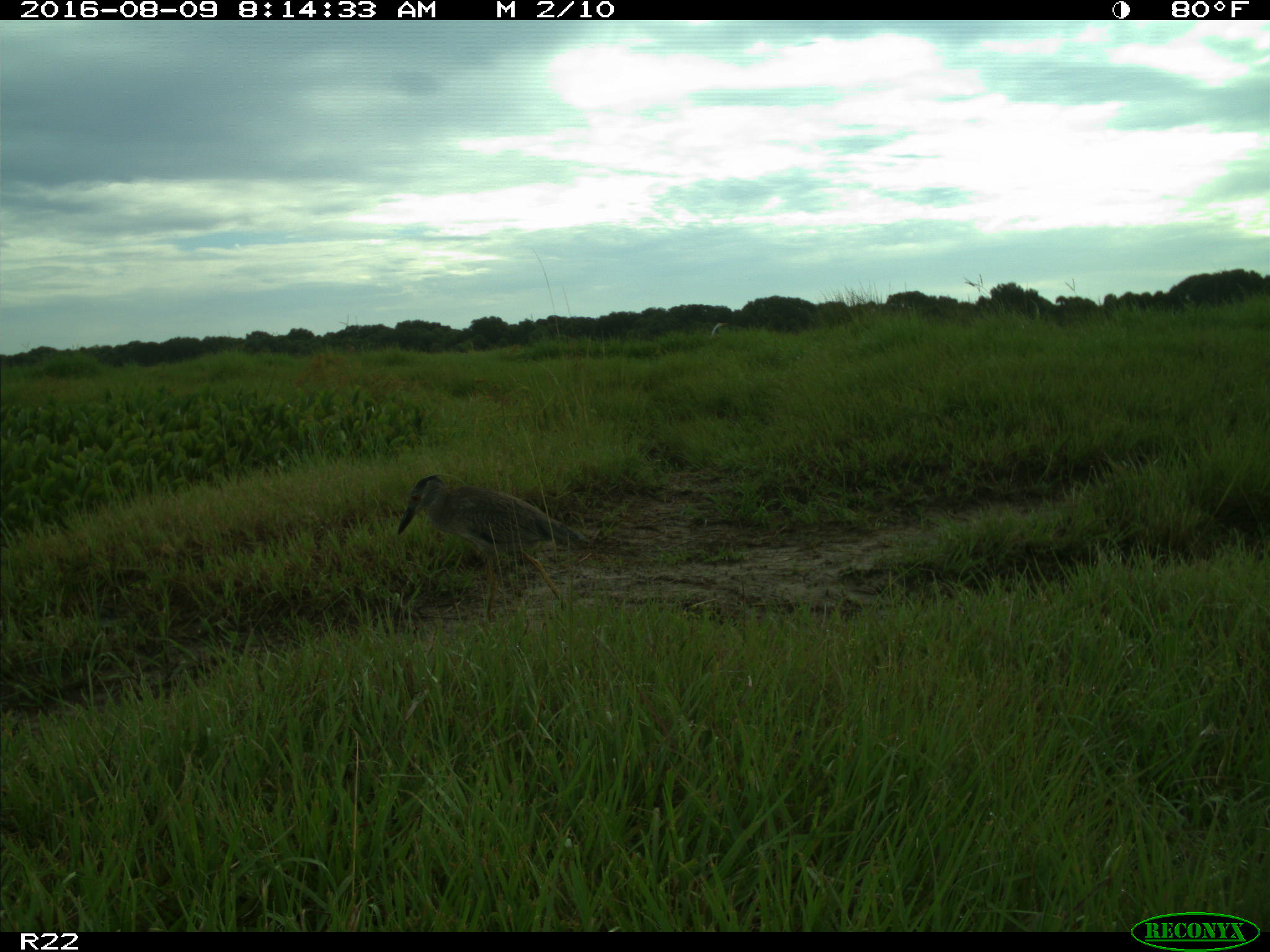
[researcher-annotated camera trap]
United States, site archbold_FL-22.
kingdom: Animalia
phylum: Chordata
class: Aves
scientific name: Aves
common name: birds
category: unidentified bird